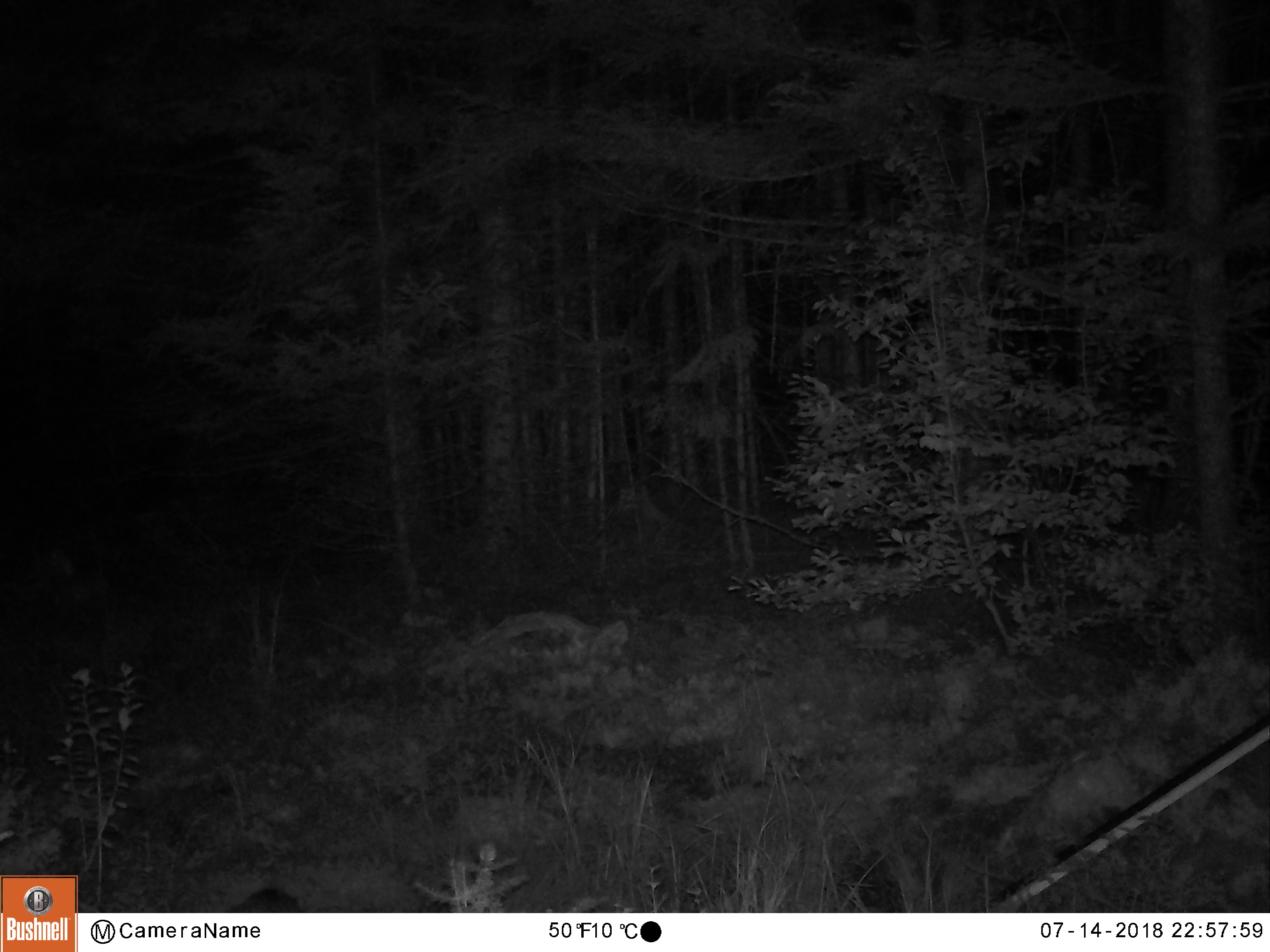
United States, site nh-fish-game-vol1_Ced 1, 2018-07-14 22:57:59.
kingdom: Animalia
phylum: Chordata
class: Mammalia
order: Lagomorpha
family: Leporidae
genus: Lepus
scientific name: Lepus americanus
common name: snowshoe hare